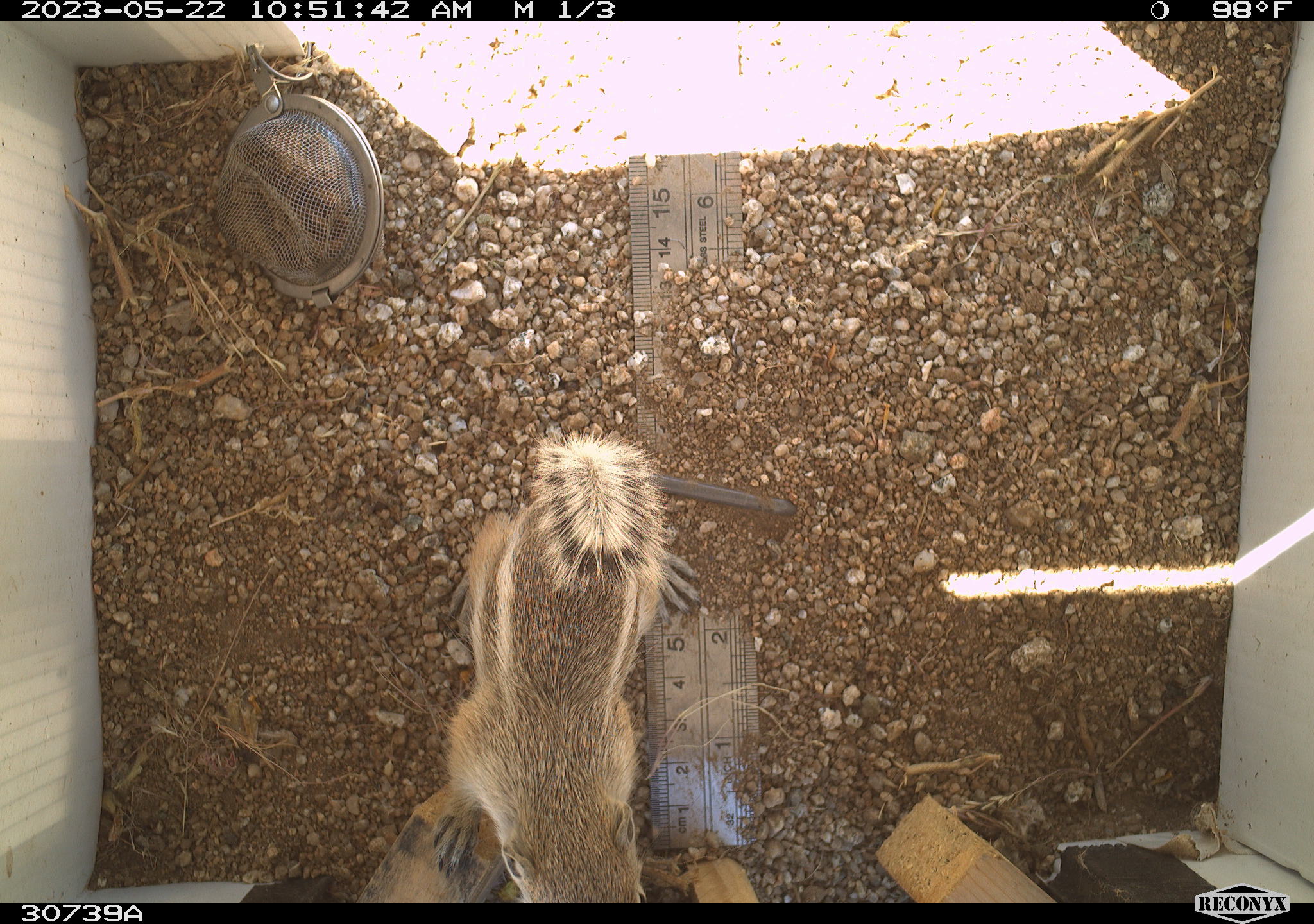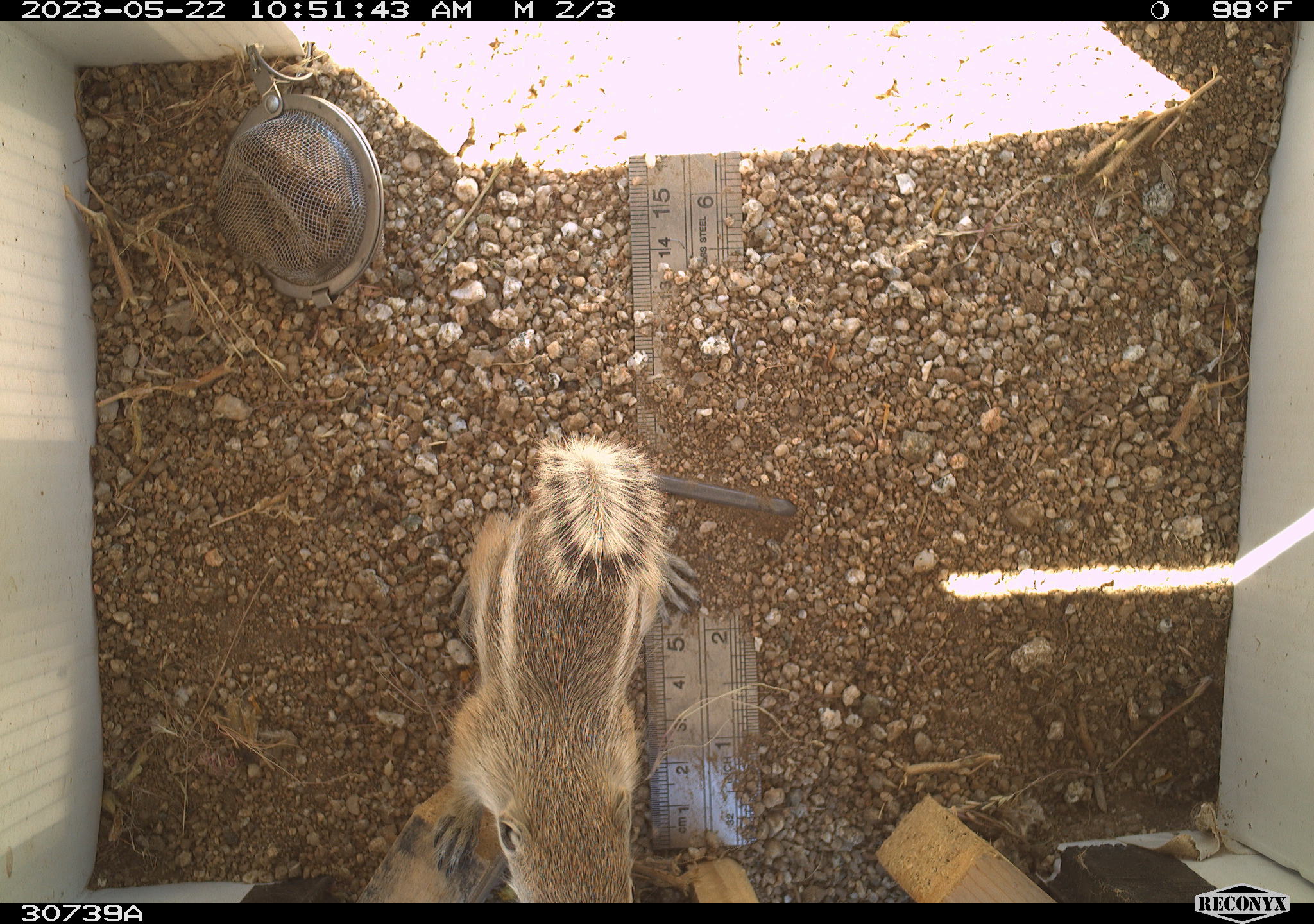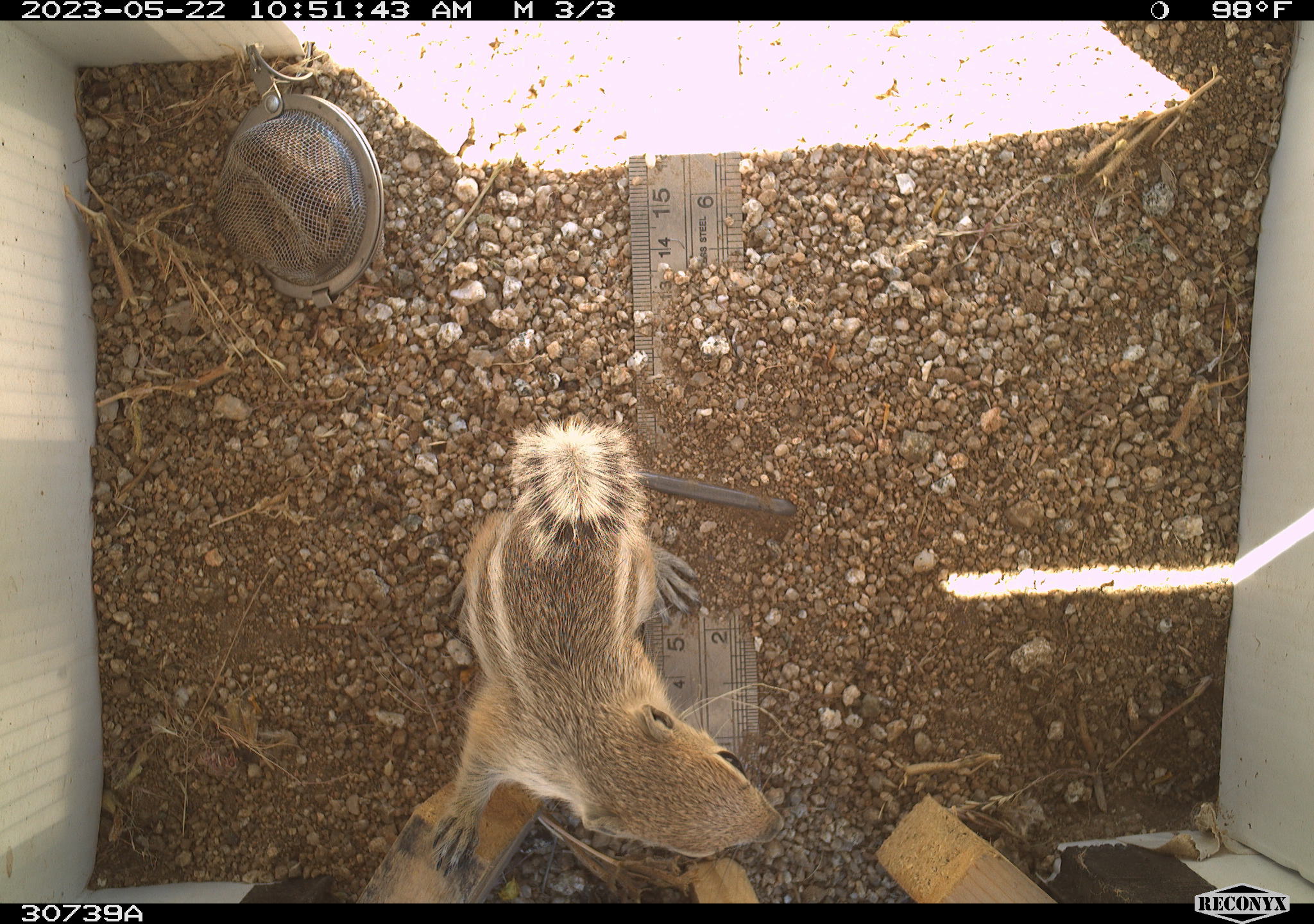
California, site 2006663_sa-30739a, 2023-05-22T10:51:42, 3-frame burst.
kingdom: Animalia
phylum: Chordata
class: Mammalia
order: Rodentia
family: Sciuridae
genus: Ammospermophilus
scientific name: Ammospermophilus leucurus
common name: white-tailed antelope squirrel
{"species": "white-tailed antelope squirrel (Ammospermophilus leucurus)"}